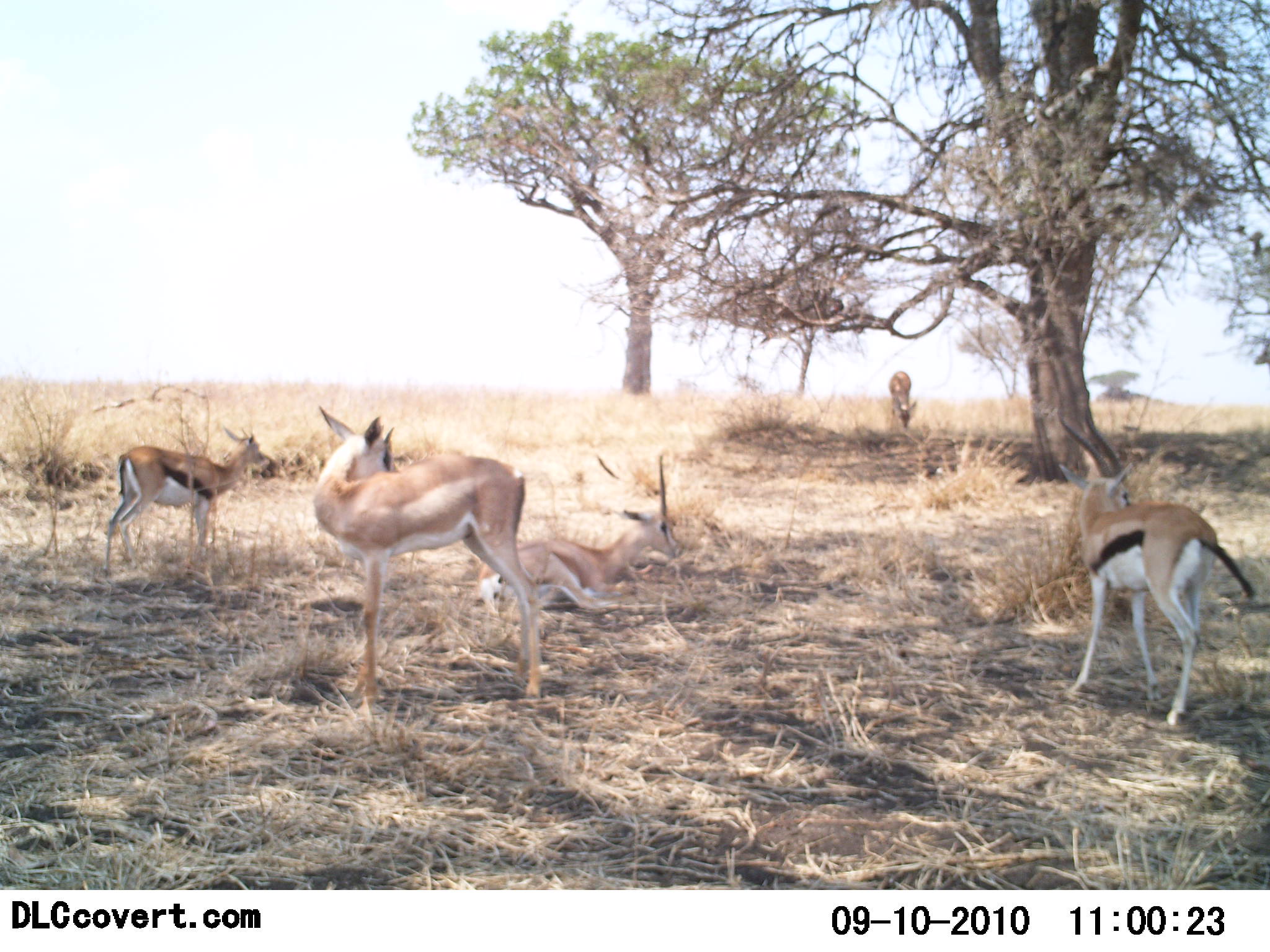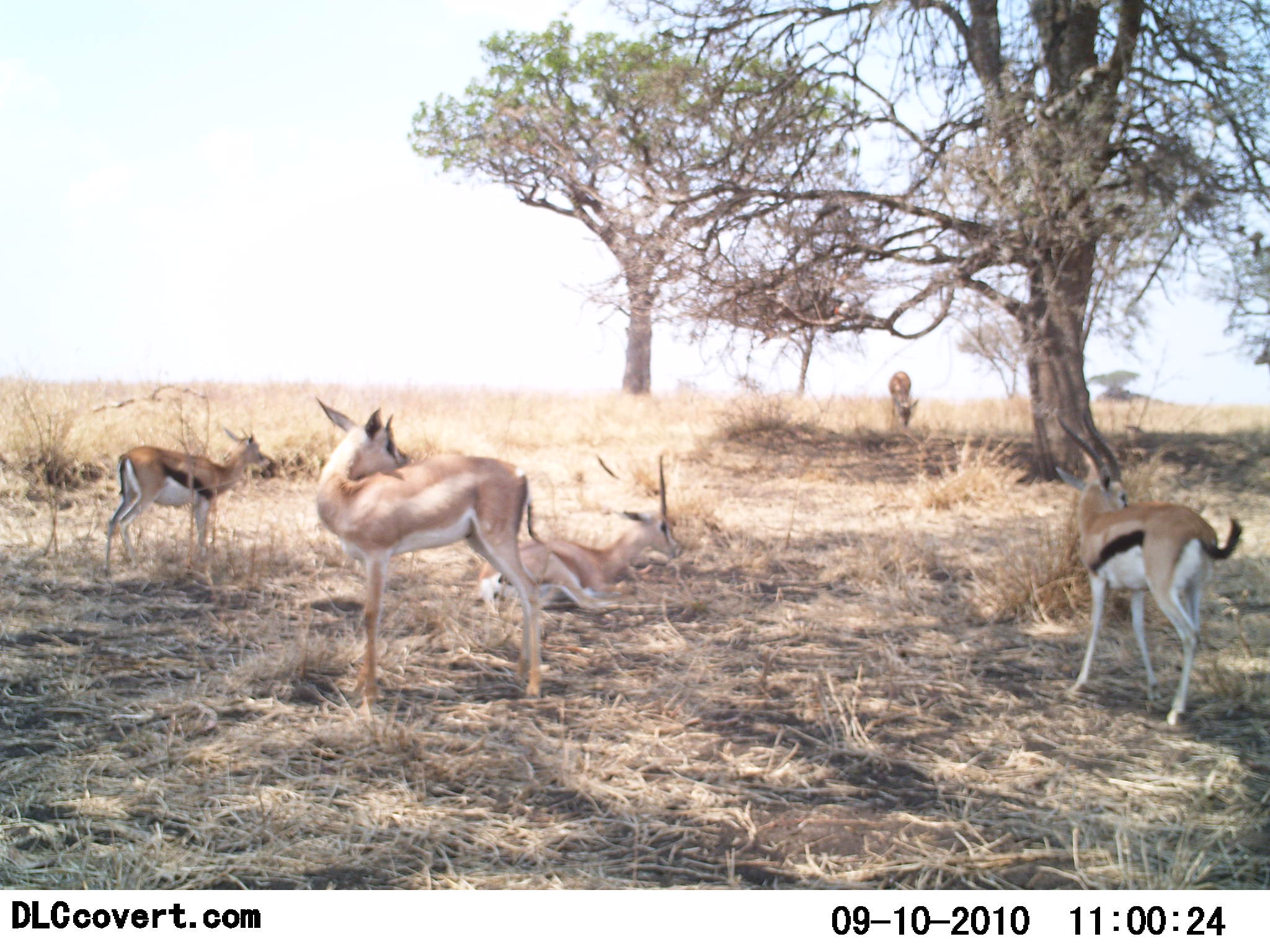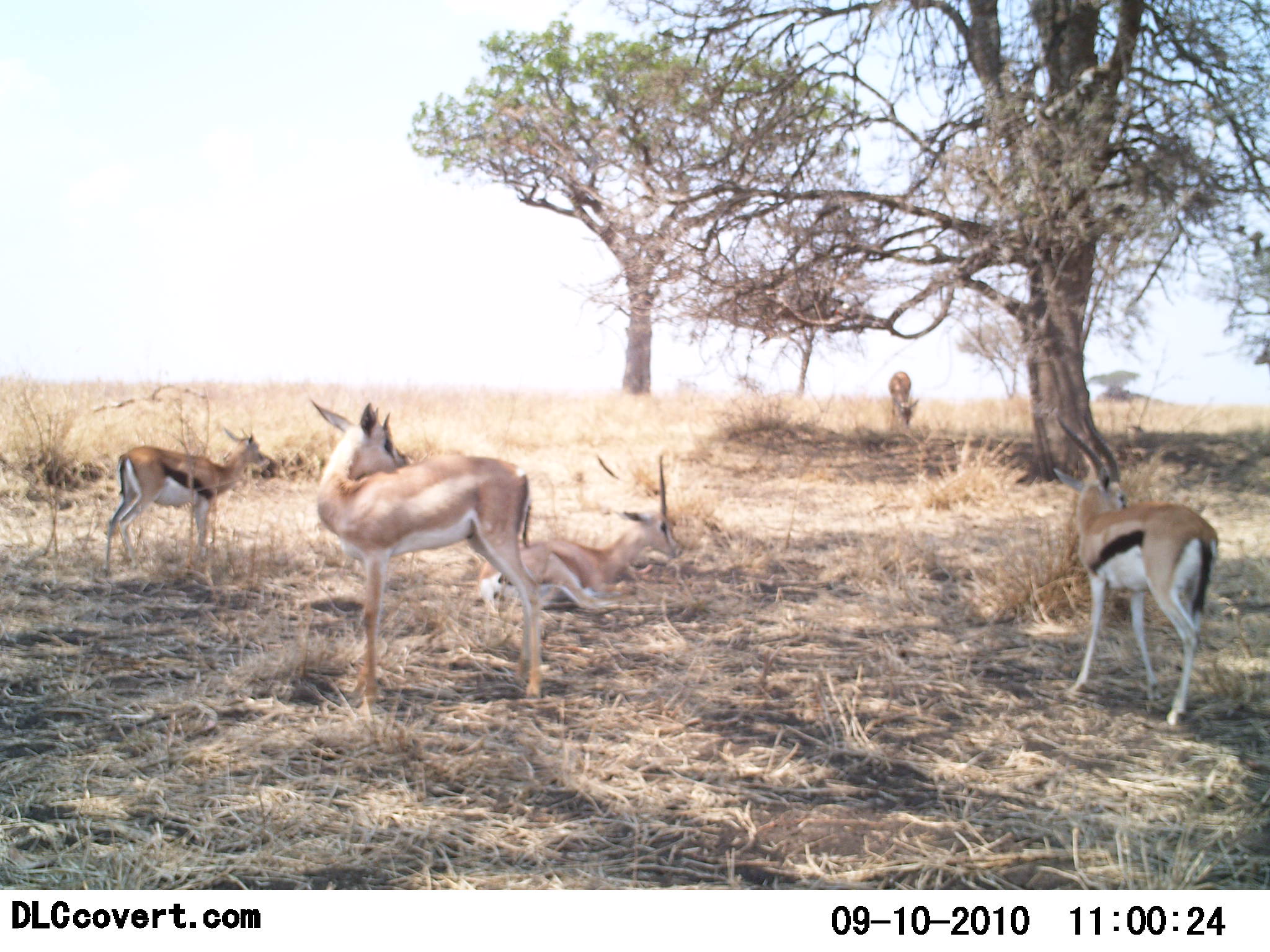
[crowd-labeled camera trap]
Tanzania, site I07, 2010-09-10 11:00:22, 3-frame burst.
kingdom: Animalia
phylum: Chordata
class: Mammalia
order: Artiodactyla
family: Bovidae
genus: Eudorcas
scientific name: Eudorcas thomsonii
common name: thomson's gazelle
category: gazellethomsons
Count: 4.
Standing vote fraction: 92%.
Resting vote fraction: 52%.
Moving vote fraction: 0%.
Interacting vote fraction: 0%.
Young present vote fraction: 16%.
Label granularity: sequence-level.